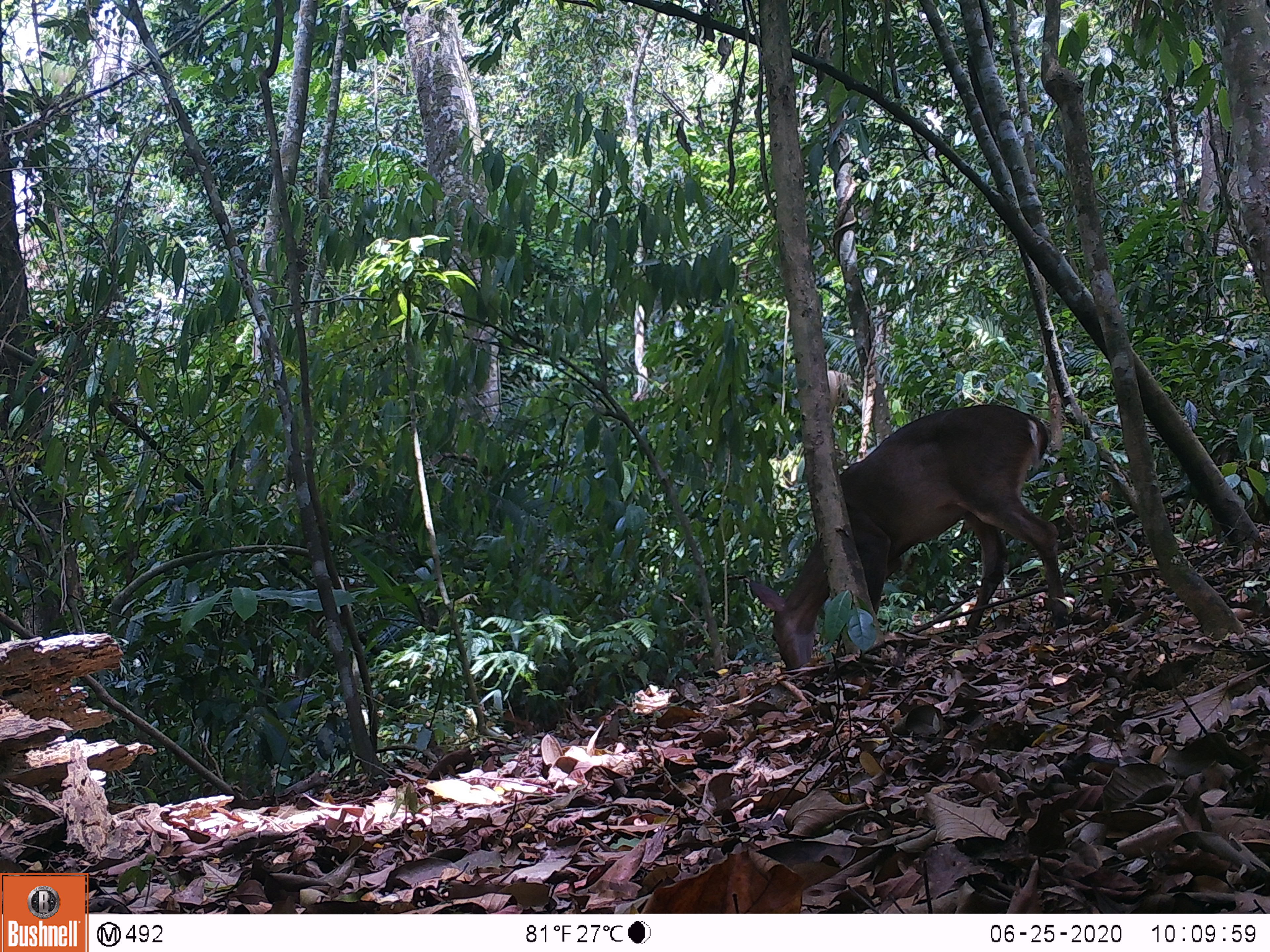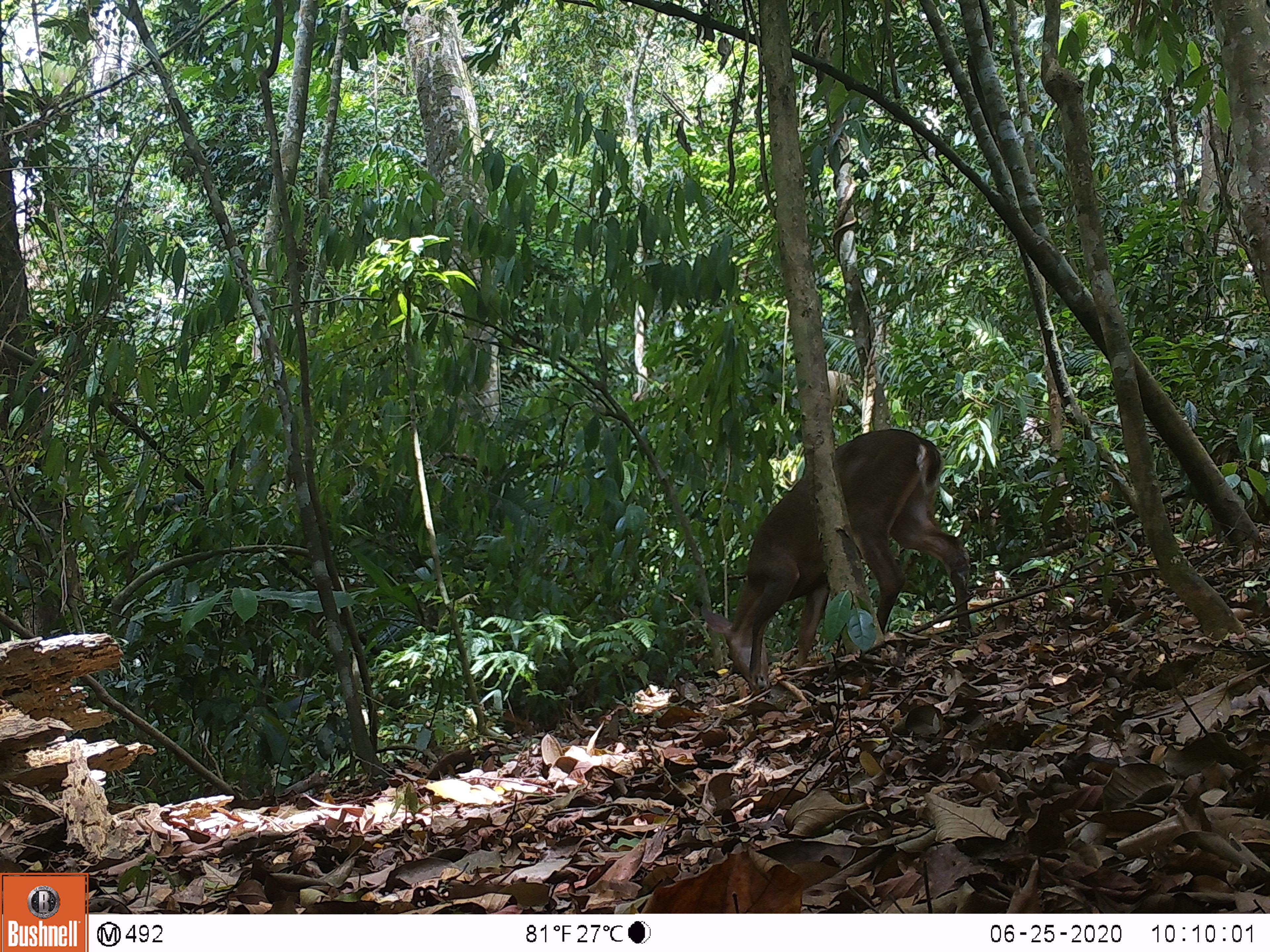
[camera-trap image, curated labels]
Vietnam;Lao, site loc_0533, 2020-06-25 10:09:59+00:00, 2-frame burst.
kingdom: Animalia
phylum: Chordata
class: Mammalia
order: Artiodactyla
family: Cervidae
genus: Muntiacus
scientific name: Muntiacus vuquangensis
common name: large-antlered muntjac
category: large antlered muntjac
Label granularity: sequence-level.